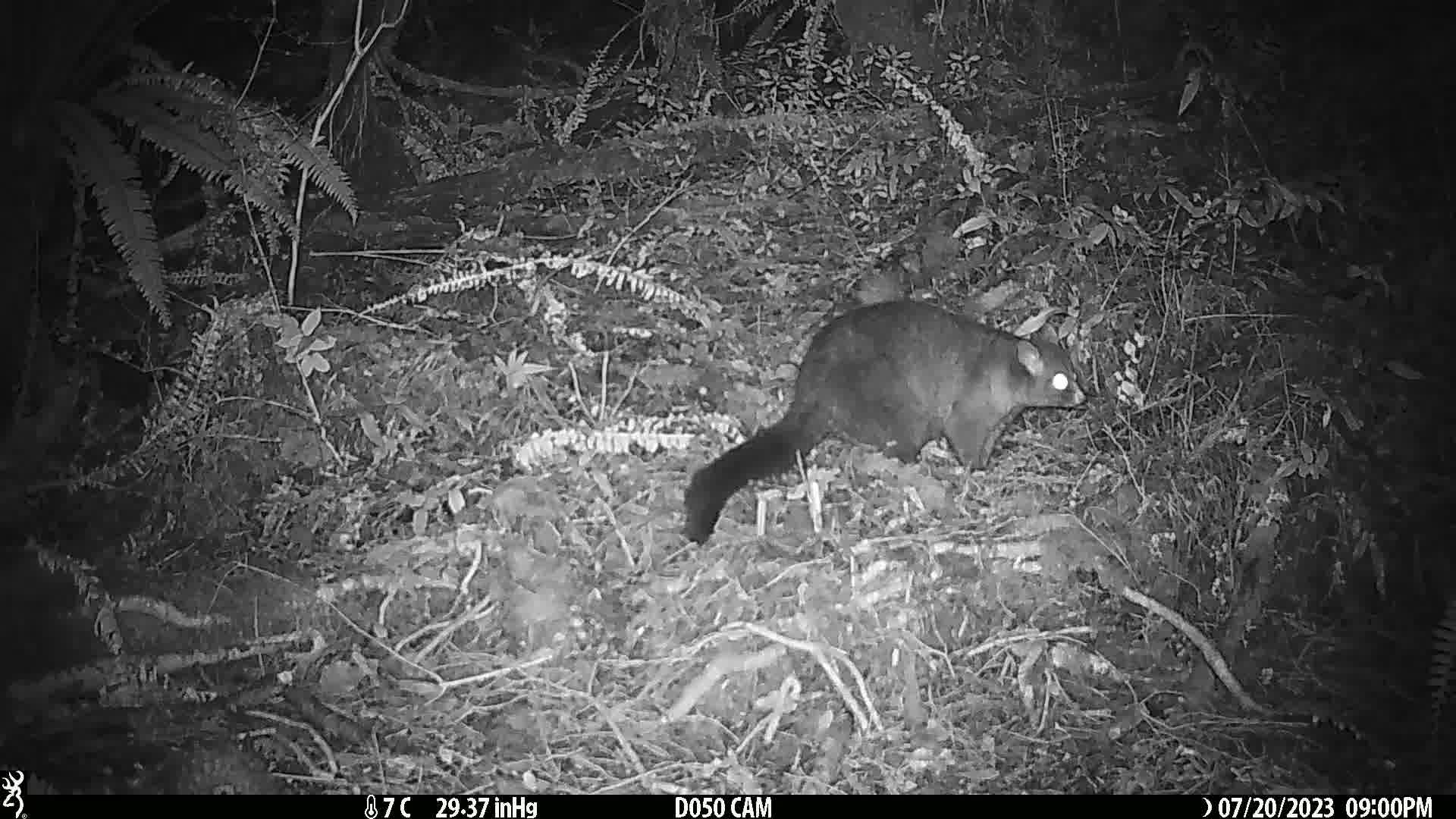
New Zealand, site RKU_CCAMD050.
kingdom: Animalia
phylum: Chordata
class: Mammalia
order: Diprotodontia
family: Phalangeridae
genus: Trichosurus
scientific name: Trichosurus vulpecula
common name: common brushtail possum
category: possum